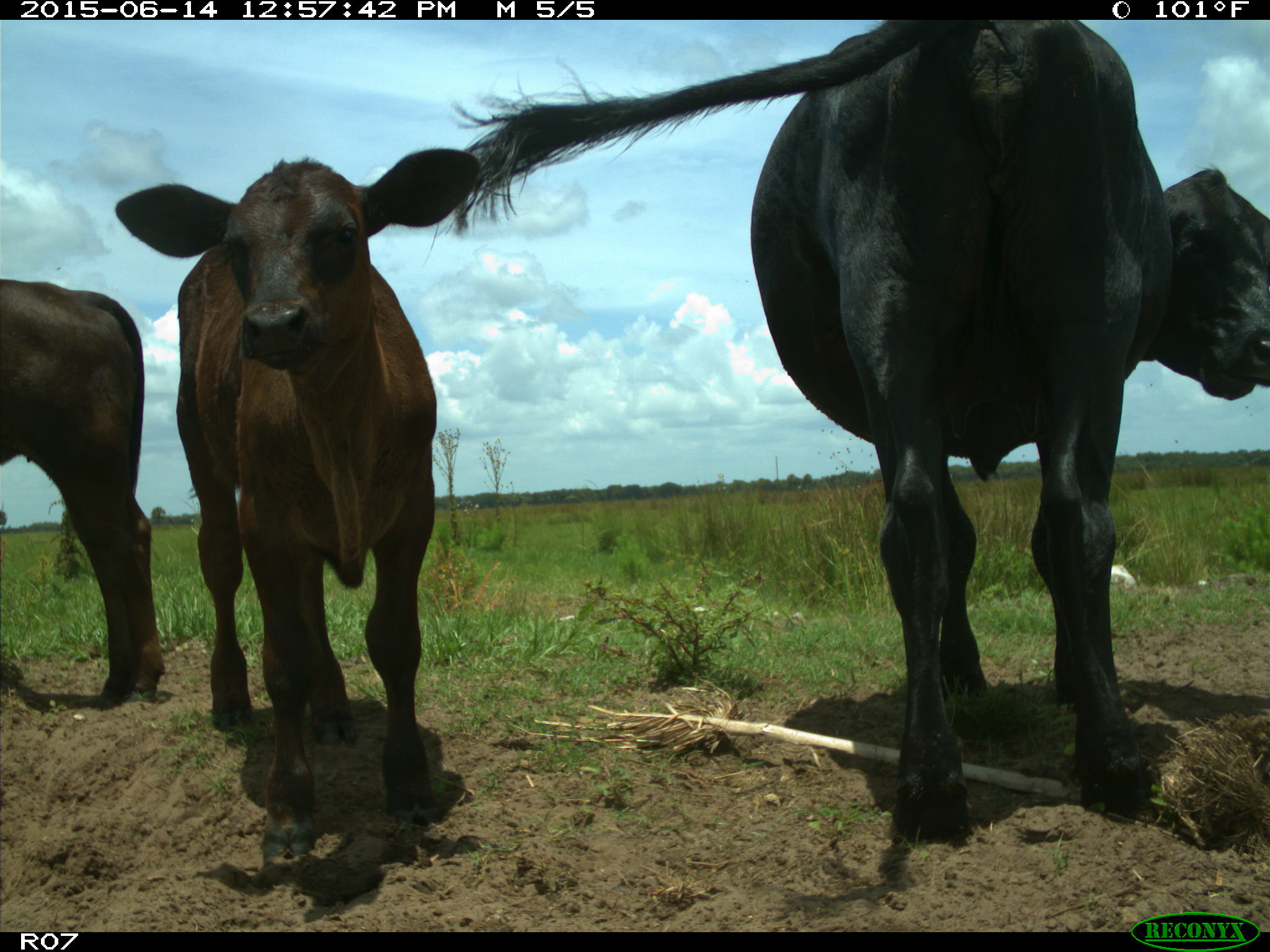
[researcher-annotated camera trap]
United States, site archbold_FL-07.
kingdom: Animalia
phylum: Chordata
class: Mammalia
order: Artiodactyla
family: Bovidae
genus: Bos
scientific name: Bos taurus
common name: domestic cow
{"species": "Bos taurus (domestic cow)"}